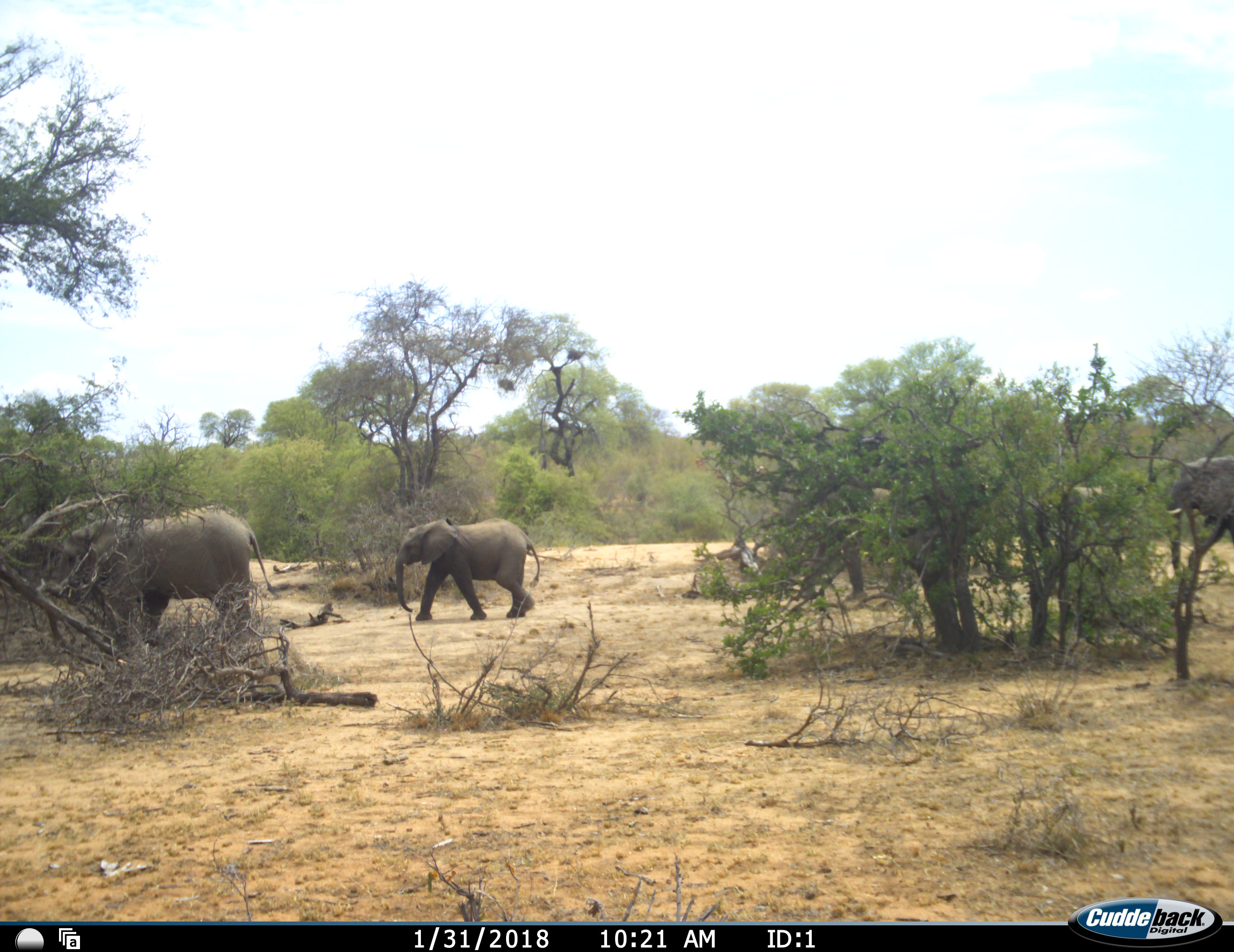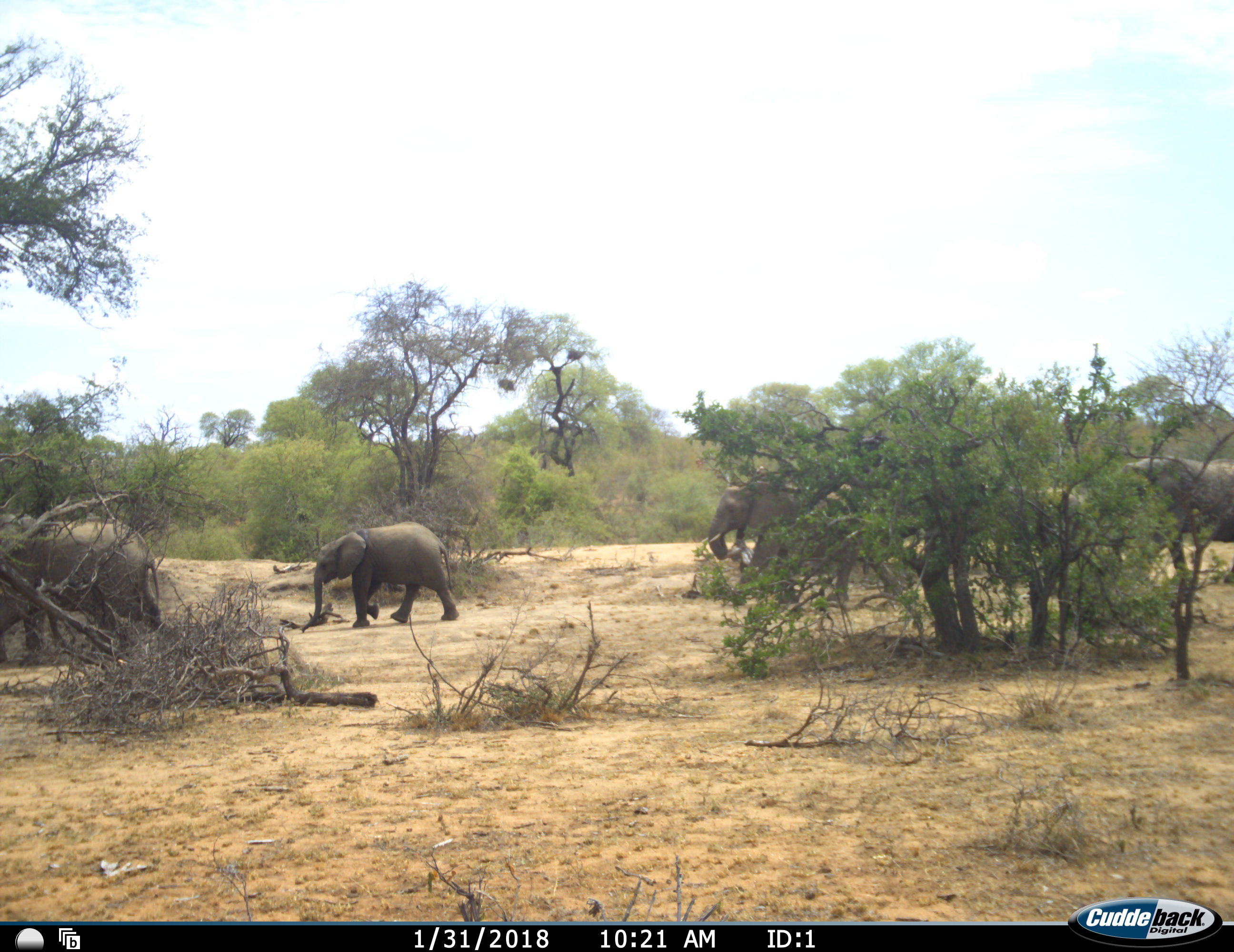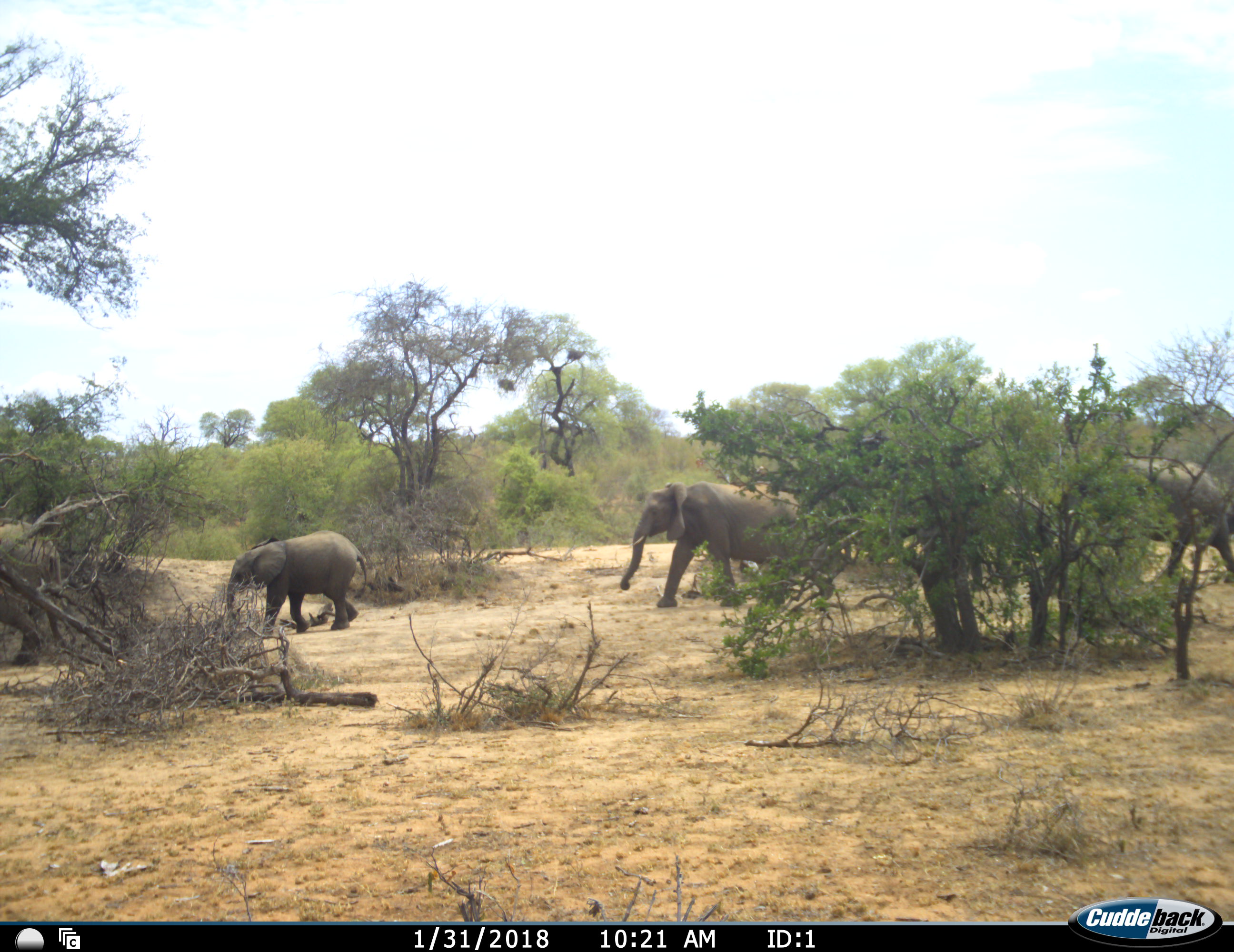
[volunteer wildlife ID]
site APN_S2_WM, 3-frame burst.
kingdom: Animalia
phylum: Chordata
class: Mammalia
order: Proboscidea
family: Elephantidae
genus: Loxodonta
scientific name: Loxodonta africana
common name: african bush elephant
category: elephant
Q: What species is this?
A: Elephant (african bush elephant) (Loxodonta africana).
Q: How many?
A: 5.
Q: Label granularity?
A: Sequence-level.